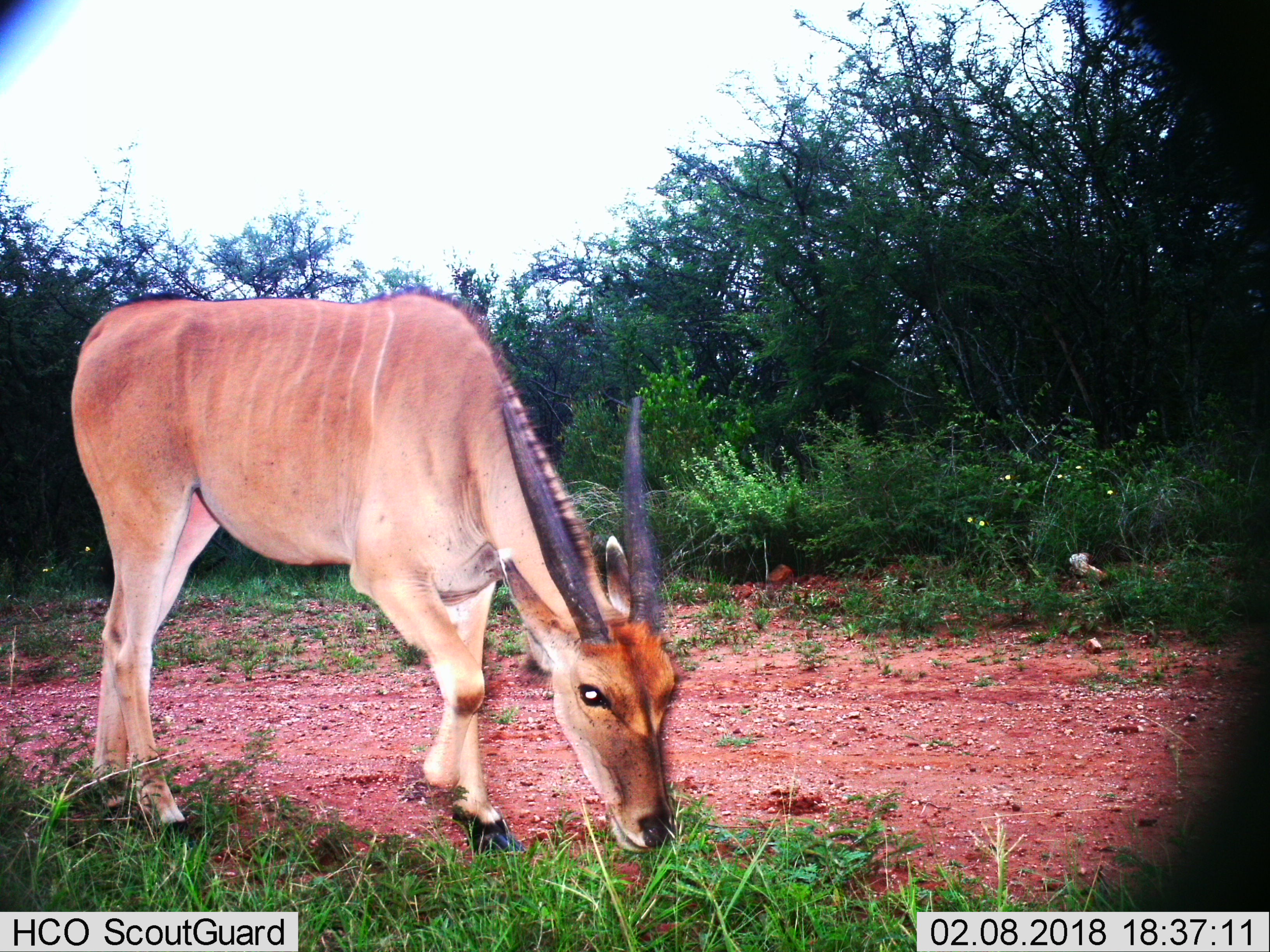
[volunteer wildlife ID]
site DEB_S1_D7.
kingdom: Animalia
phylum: Chordata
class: Mammalia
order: Artiodactyla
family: Bovidae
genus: Tragelaphus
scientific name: Tragelaphus oryx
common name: eland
Eland (Tragelaphus oryx), count 1. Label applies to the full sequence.